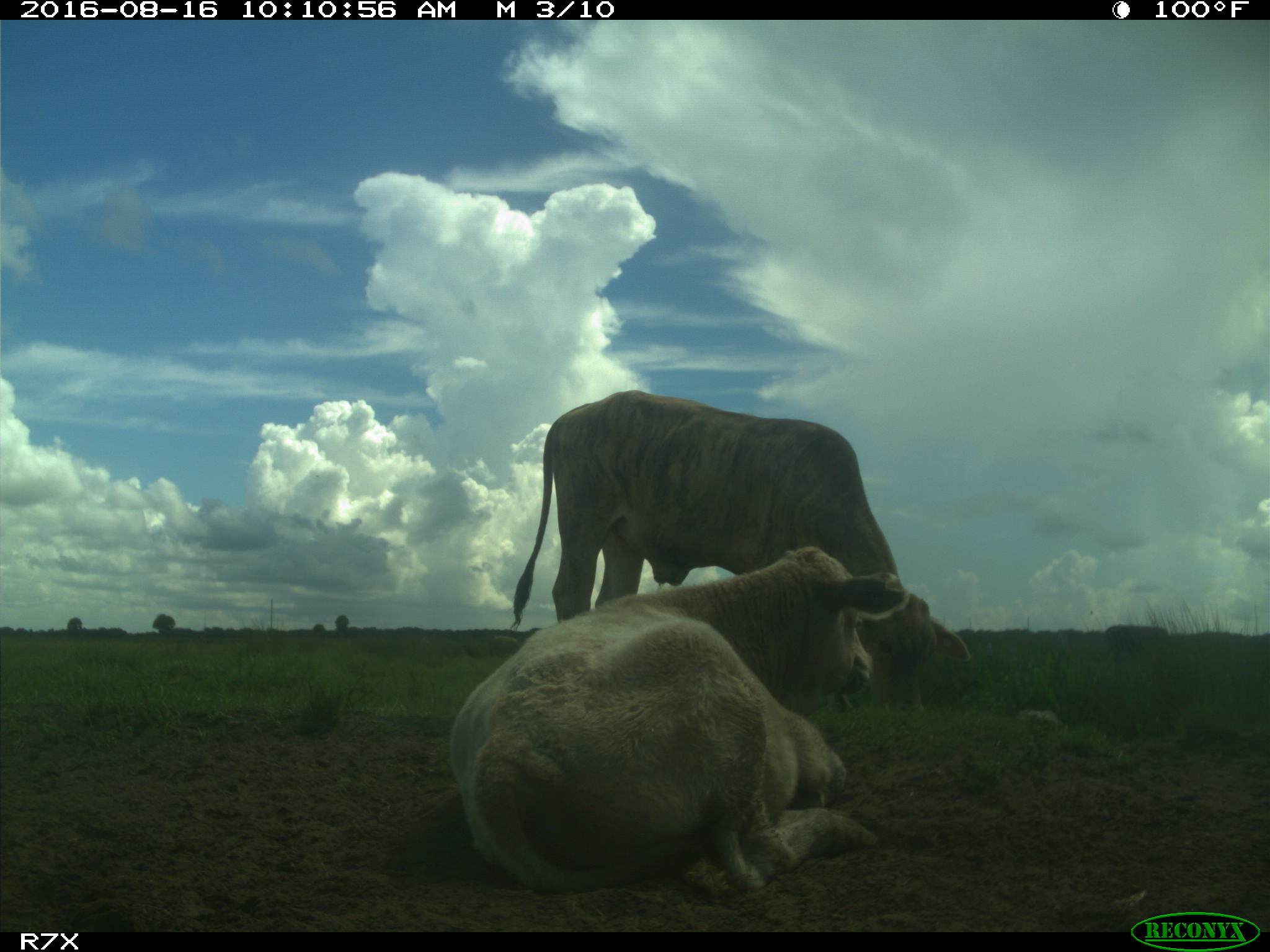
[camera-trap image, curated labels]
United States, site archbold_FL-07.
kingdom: Animalia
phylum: Chordata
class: Mammalia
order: Artiodactyla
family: Bovidae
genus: Bos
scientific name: Bos taurus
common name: domestic cow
Bos taurus (domestic cow).